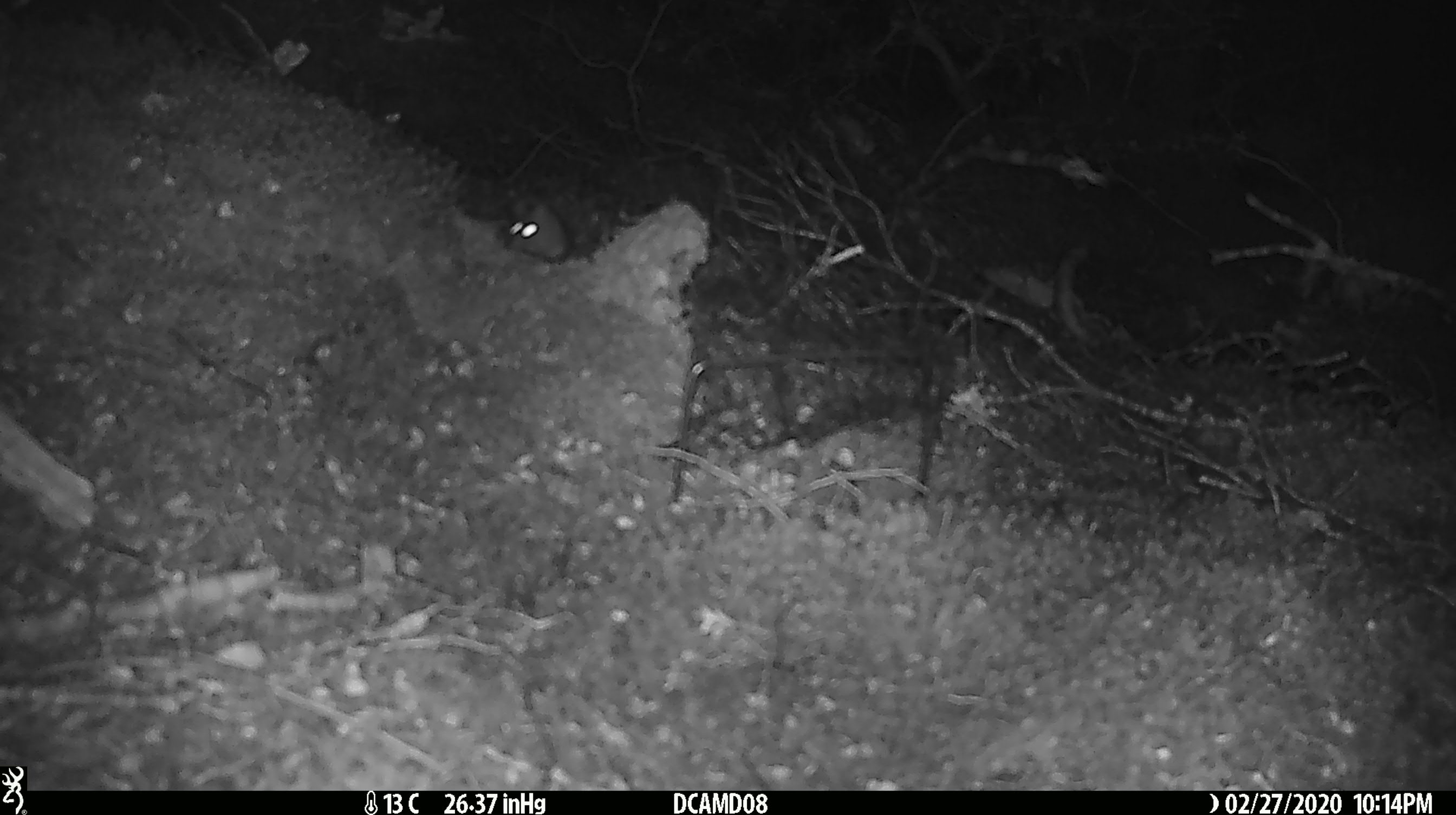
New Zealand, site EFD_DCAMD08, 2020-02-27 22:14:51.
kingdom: Animalia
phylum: Chordata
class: Mammalia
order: Rodentia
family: Muridae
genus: Mus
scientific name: Mus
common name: mouse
Mouse (Mus).